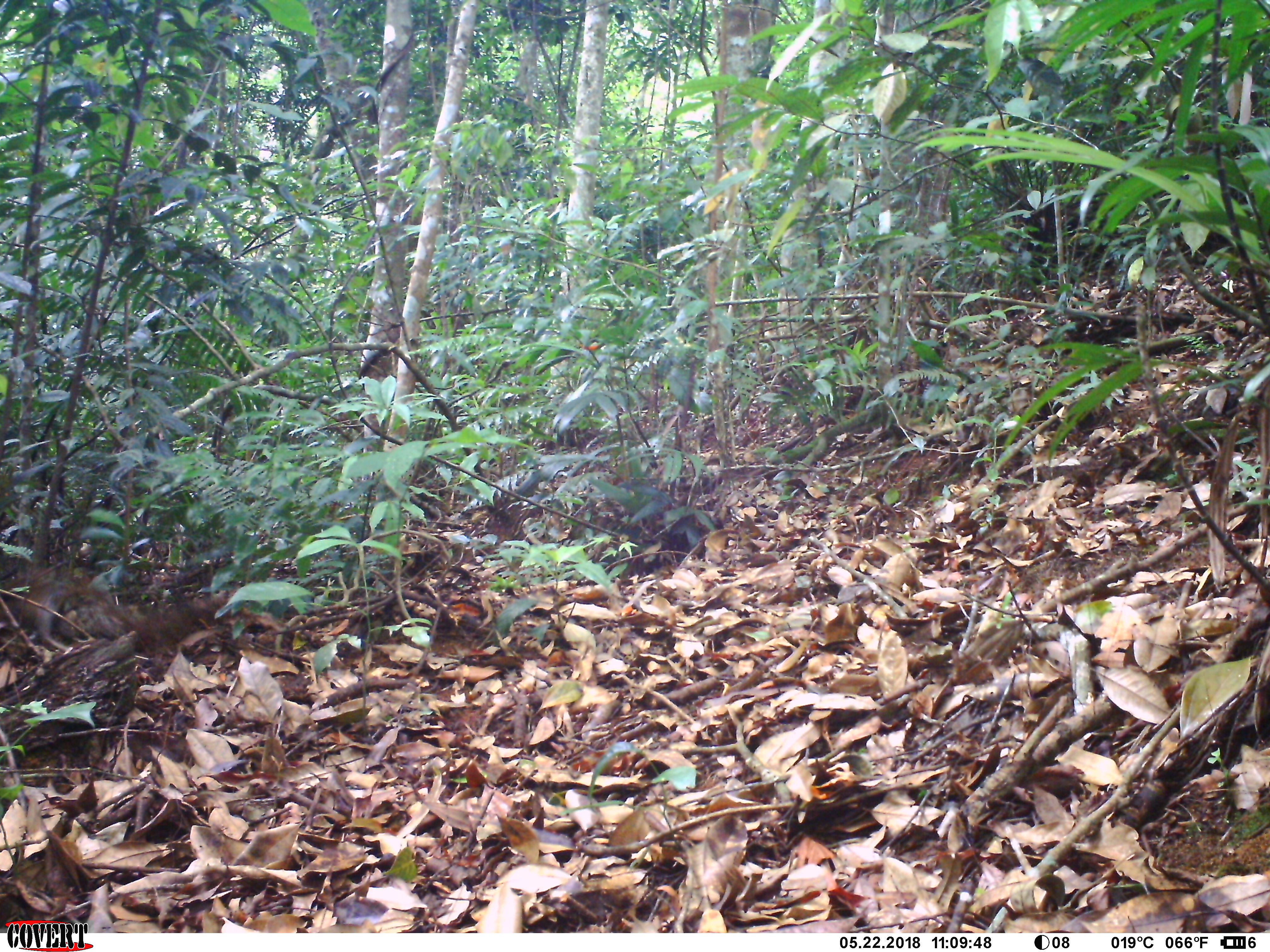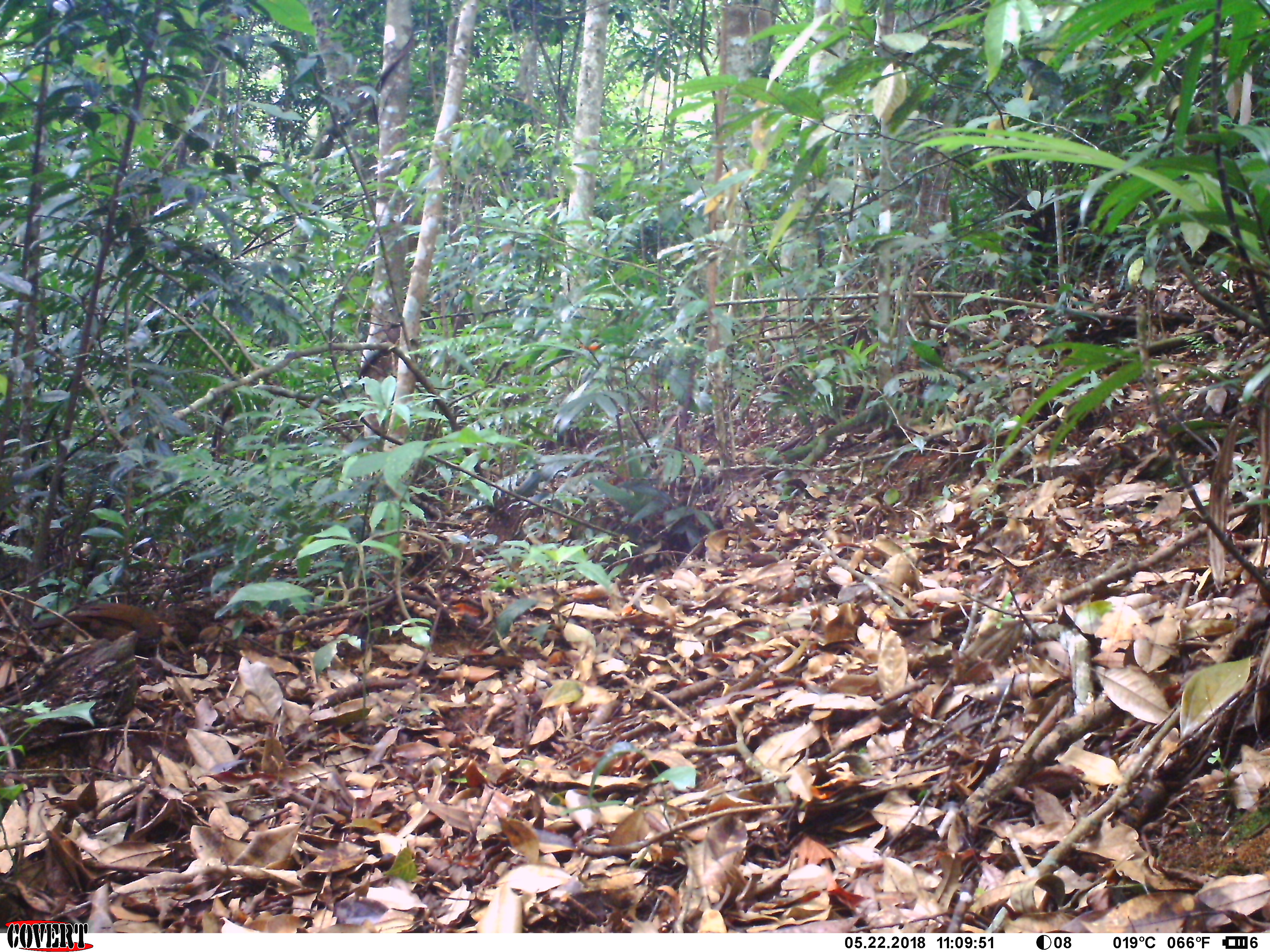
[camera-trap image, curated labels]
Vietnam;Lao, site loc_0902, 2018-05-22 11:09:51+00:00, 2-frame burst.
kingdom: Animalia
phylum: Chordata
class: Aves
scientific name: Aves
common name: bird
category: unidentified bird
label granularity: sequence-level